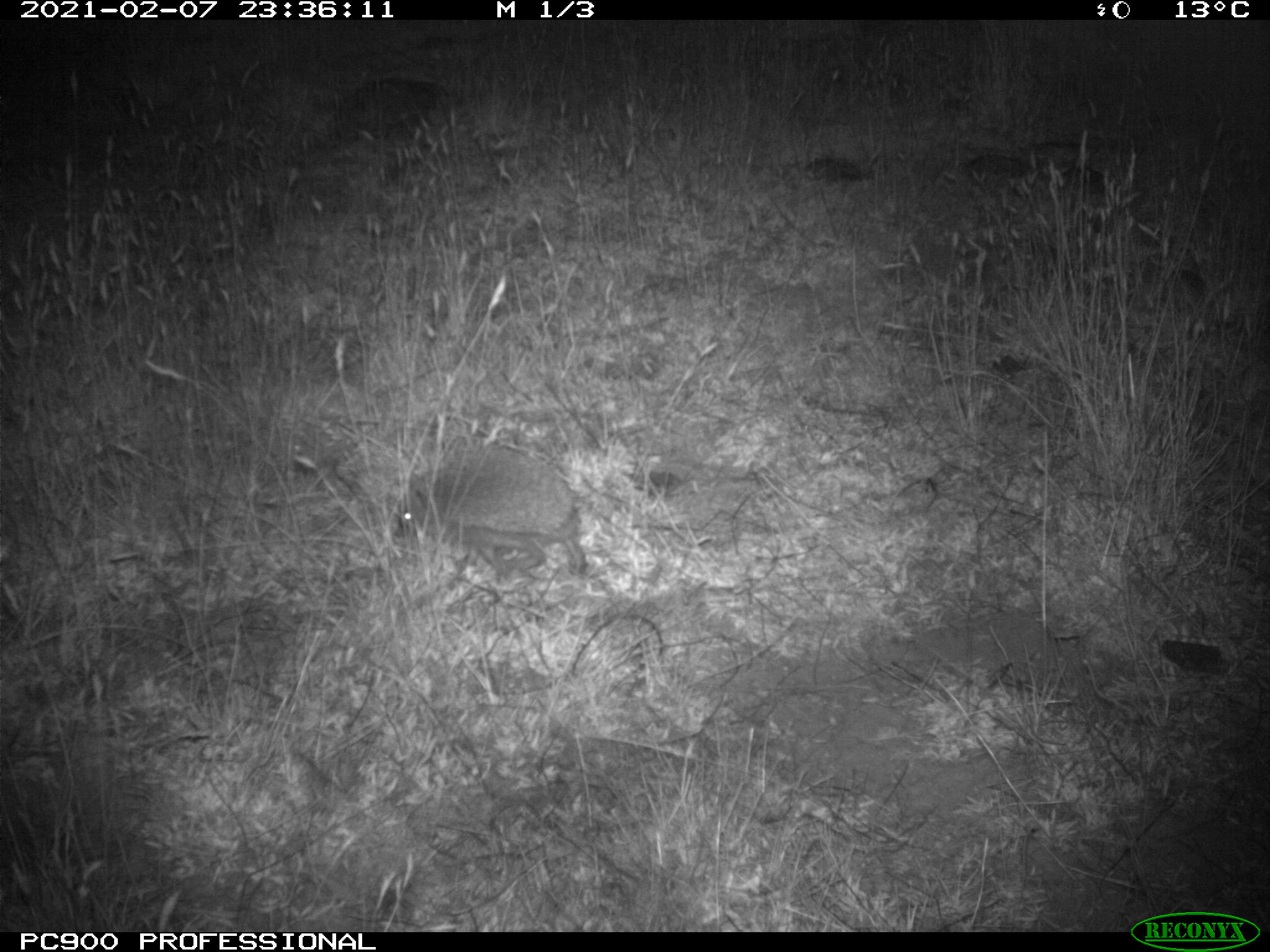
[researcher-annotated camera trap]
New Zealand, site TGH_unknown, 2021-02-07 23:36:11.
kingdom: Animalia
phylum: Chordata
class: Mammalia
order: Eulipotyphla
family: Erinaceidae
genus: Erinaceus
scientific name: Erinaceus europaeus europaeus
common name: european hedgehog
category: hedgehog